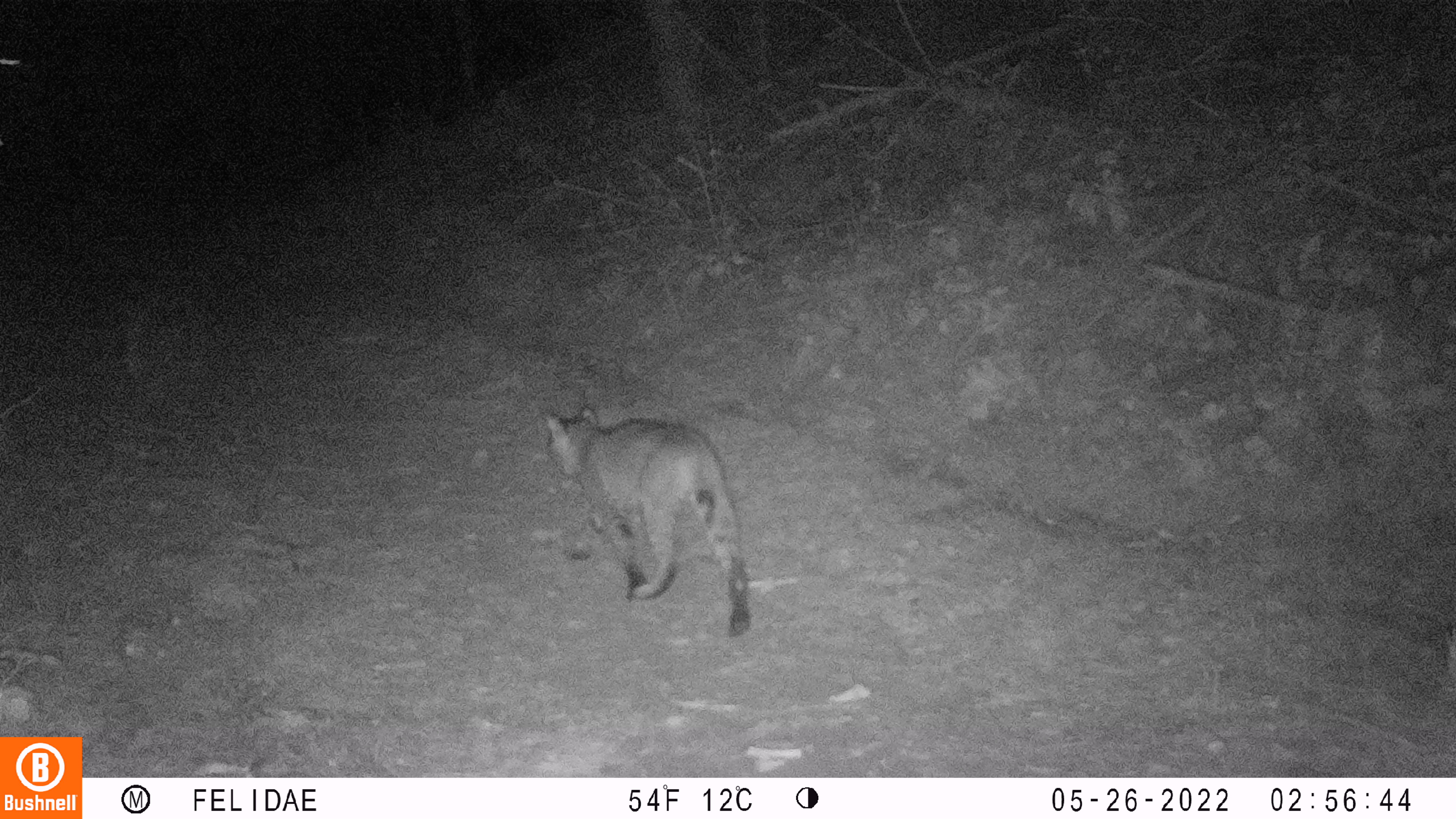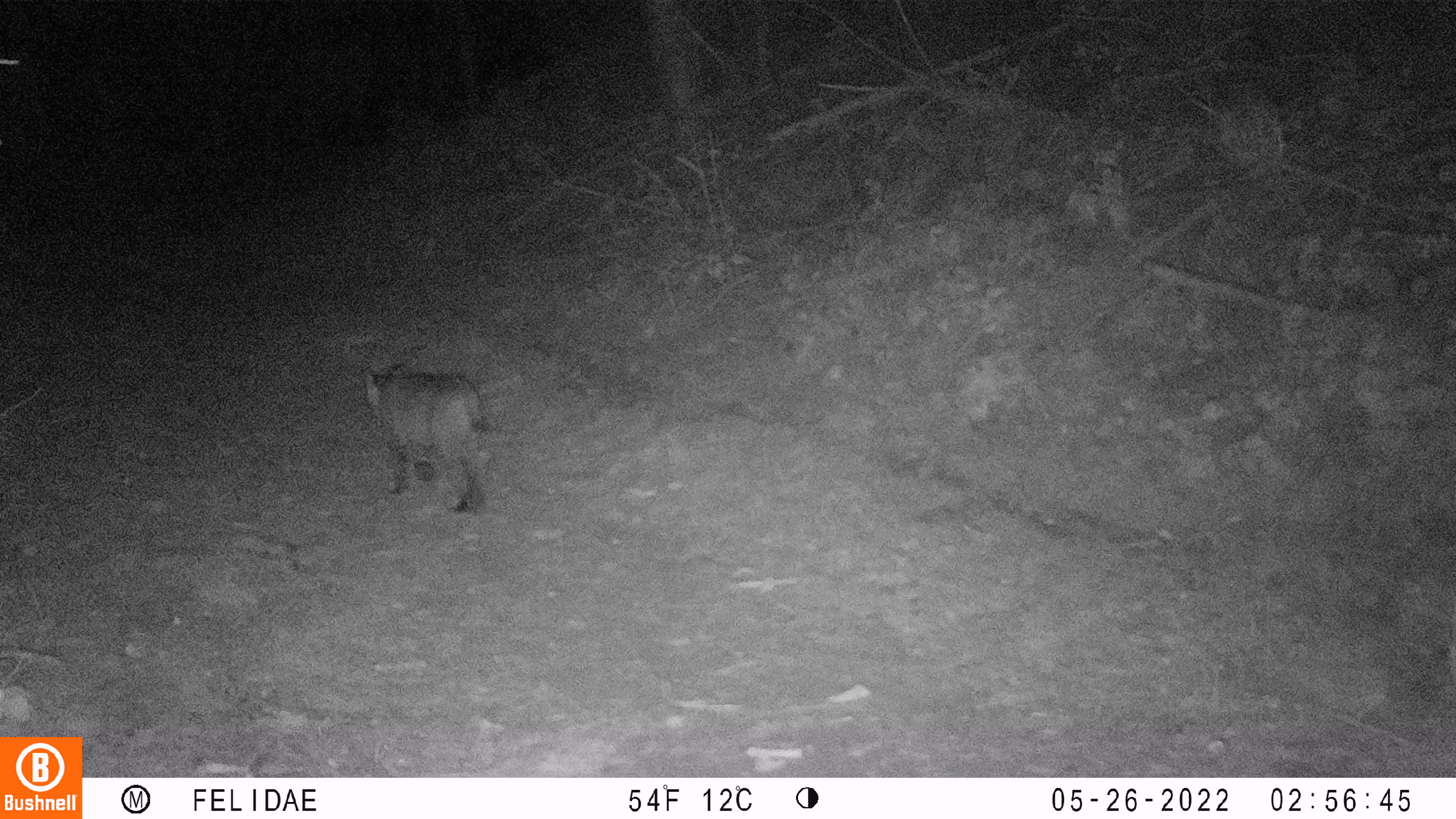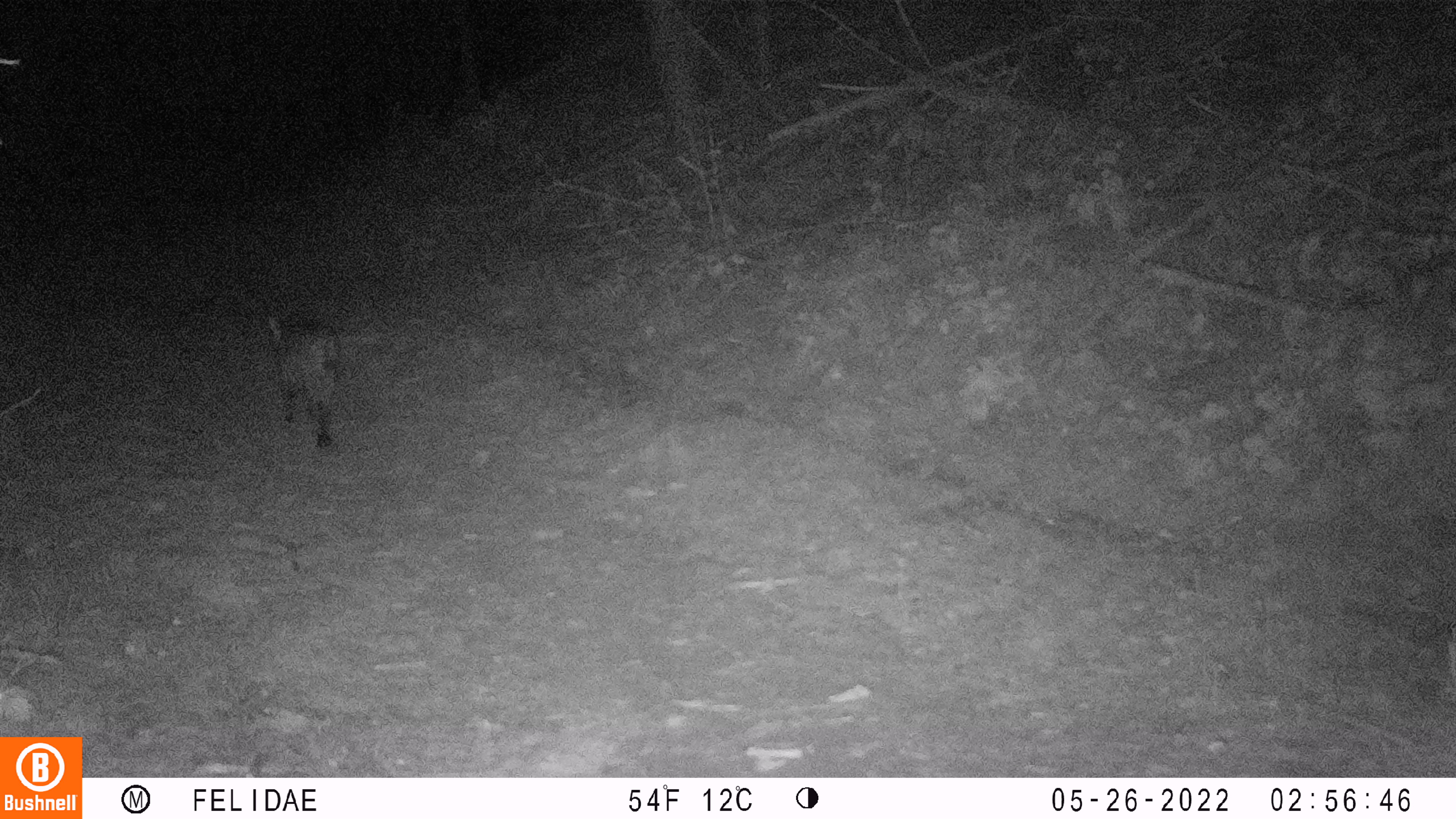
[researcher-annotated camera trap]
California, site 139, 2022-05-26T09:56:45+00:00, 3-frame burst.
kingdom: Animalia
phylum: Chordata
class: Mammalia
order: Carnivora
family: Felidae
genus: Lynx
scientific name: Lynx rufus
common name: bobcat